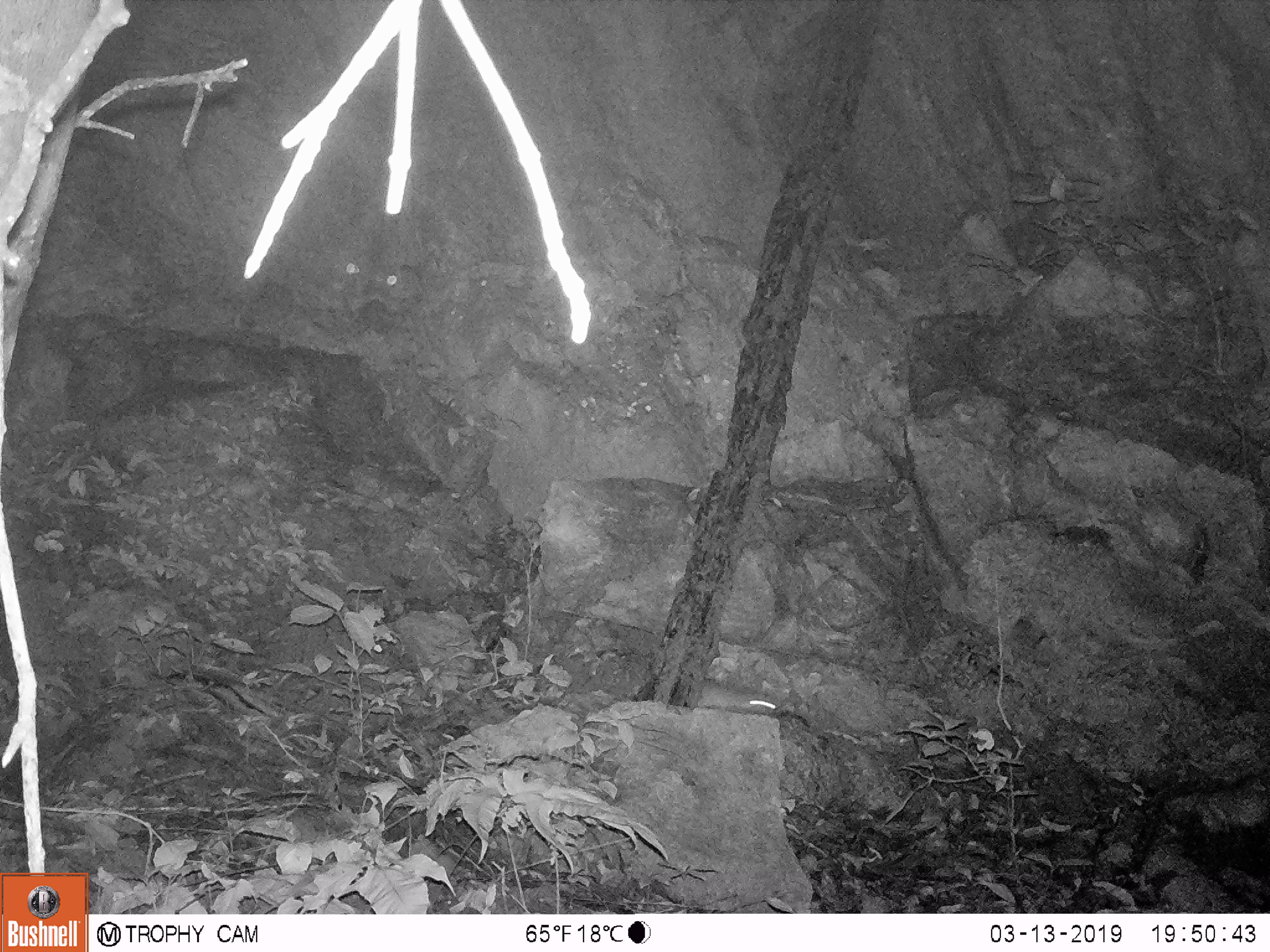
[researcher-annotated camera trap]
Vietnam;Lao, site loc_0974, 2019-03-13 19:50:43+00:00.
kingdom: Animalia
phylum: Chordata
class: Mammalia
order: Rodentia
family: Muridae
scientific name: Muridae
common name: old-world mice and rats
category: unidentified murid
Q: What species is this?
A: Unidentified murid (old-world mice and rats) (Muridae).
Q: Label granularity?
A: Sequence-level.